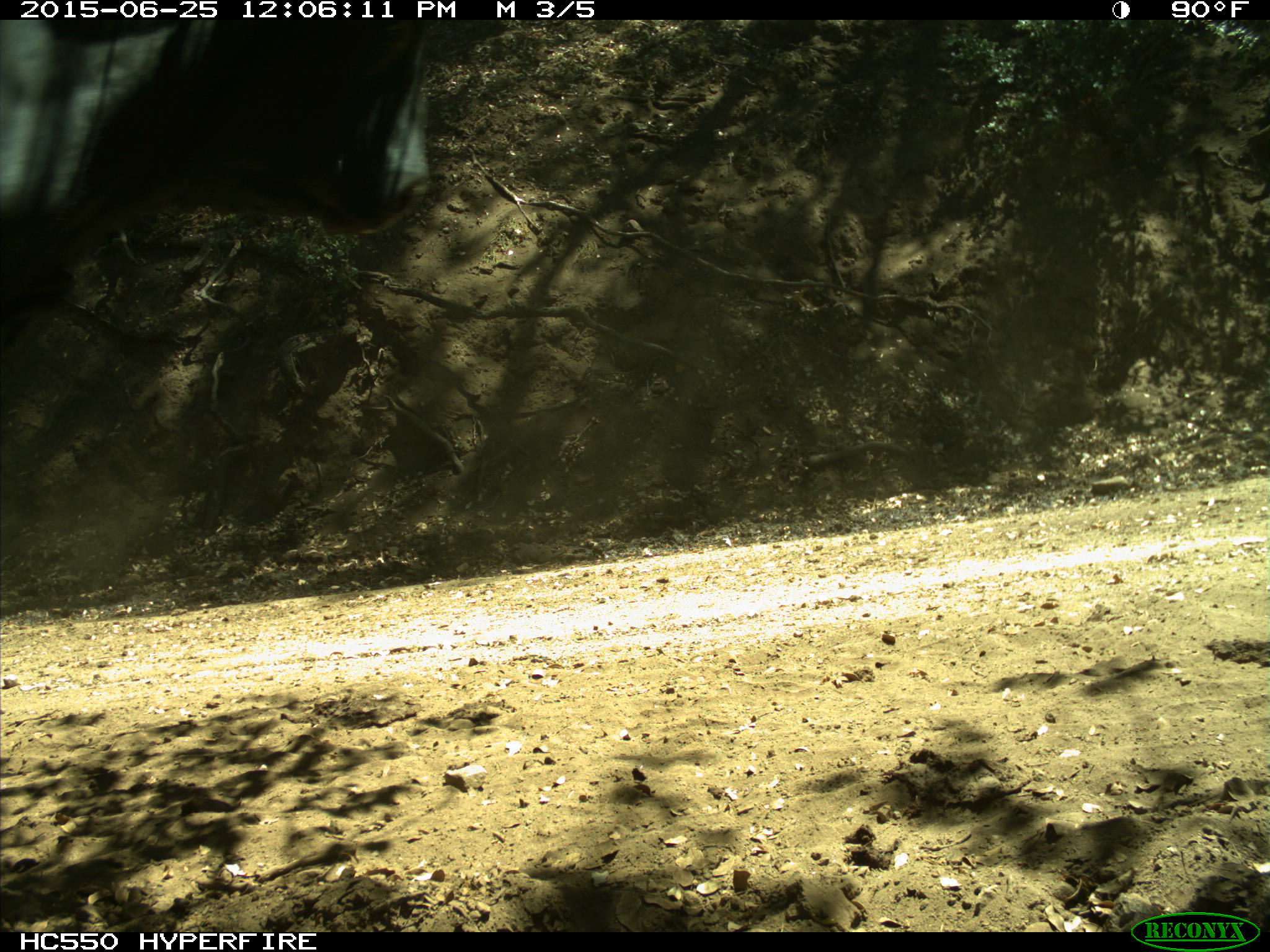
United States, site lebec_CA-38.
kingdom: Animalia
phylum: Chordata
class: Mammalia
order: Artiodactyla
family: Bovidae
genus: Bos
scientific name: Bos taurus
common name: domestic cow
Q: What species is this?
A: Bos taurus (domestic cow).